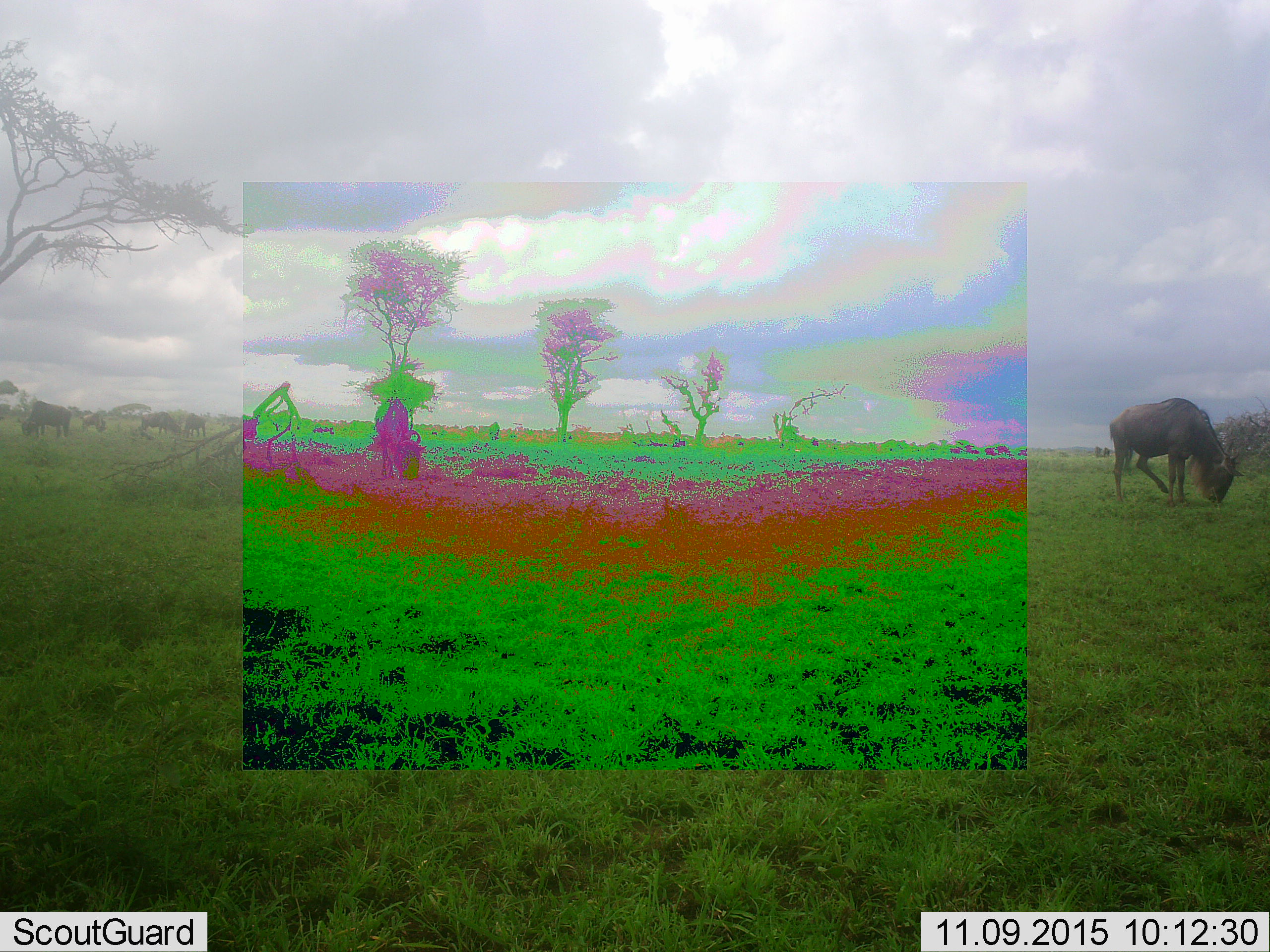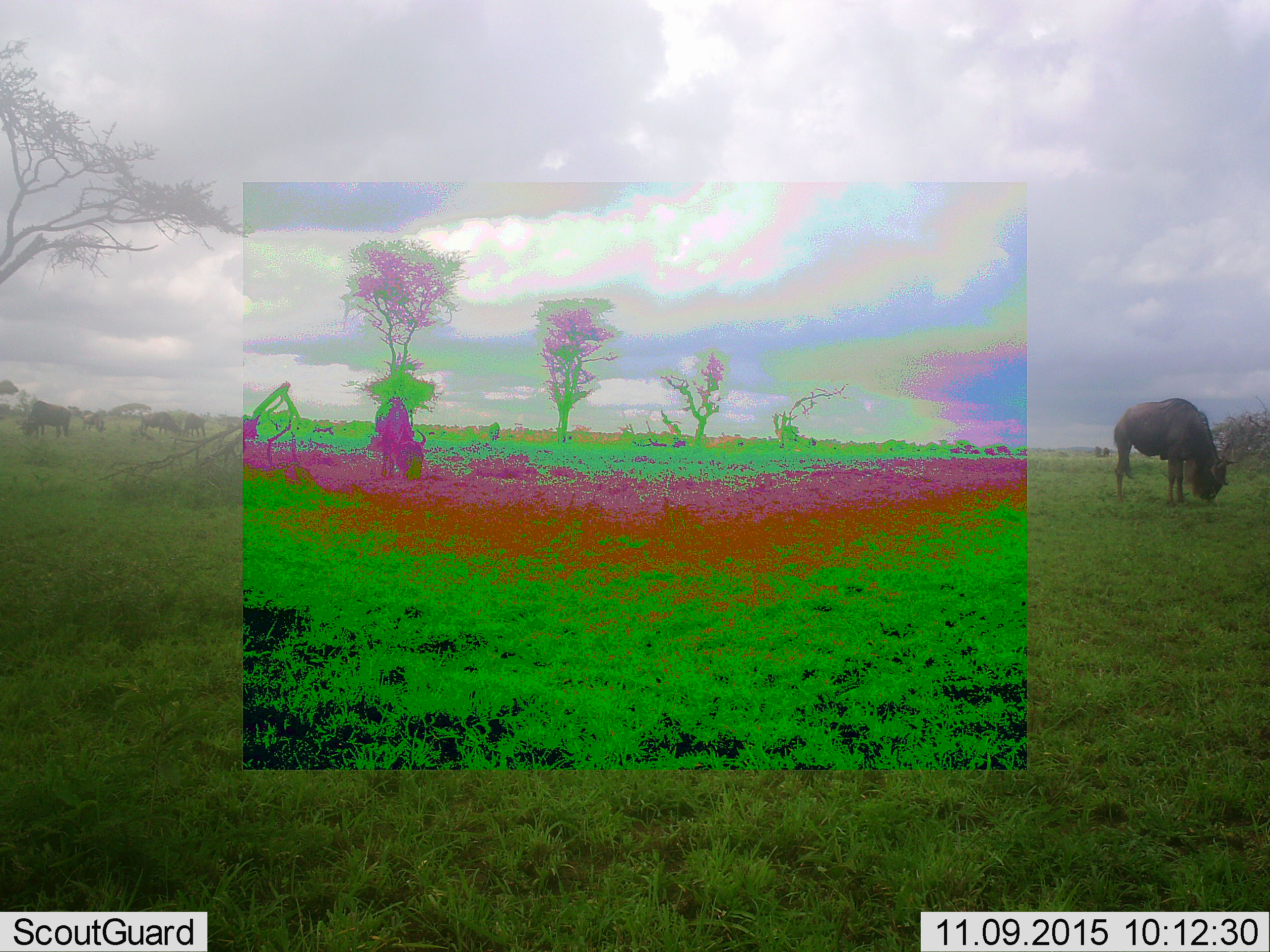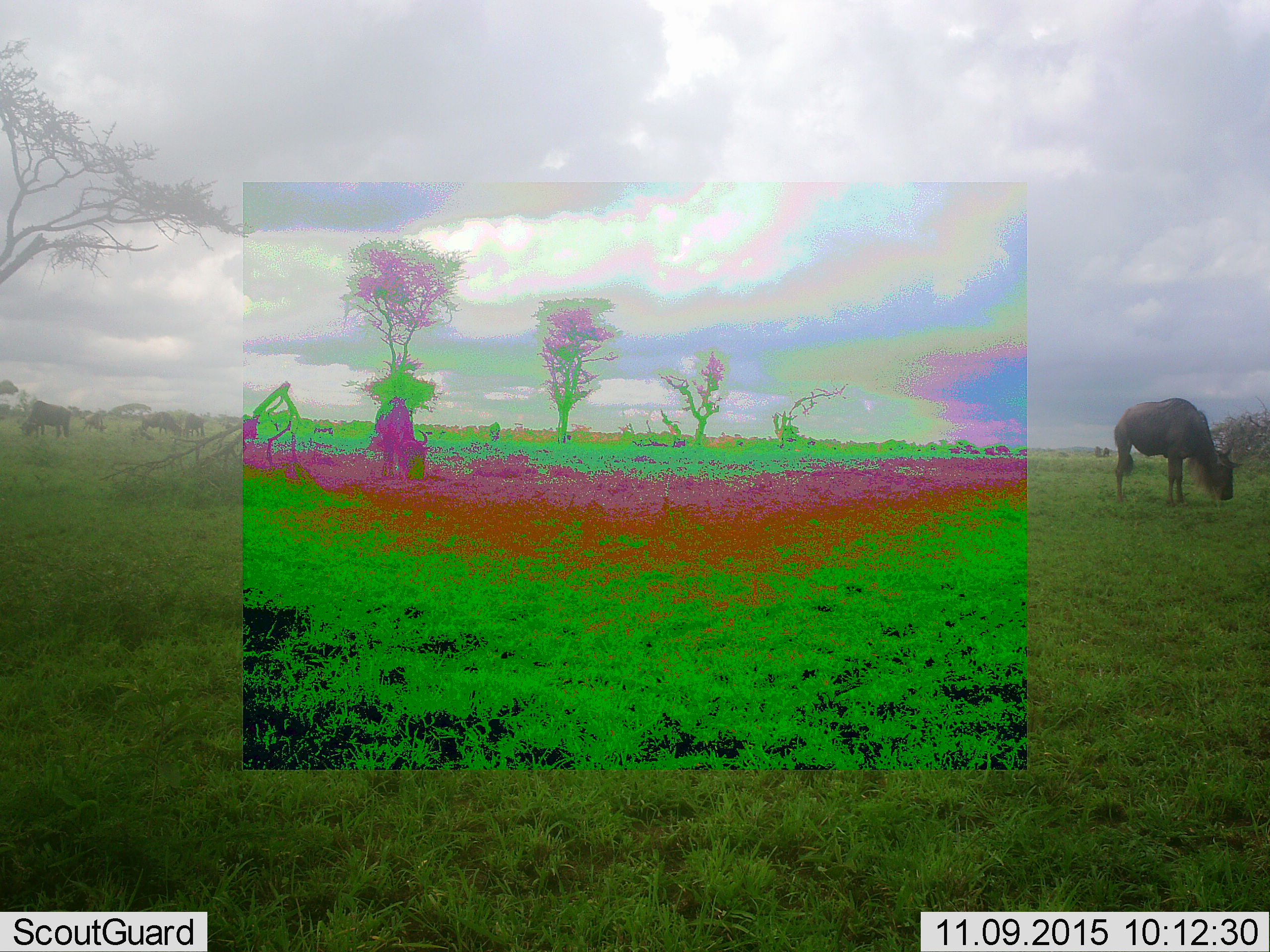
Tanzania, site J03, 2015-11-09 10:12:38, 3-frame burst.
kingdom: Animalia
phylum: Chordata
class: Mammalia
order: Artiodactyla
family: Bovidae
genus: Connochaetes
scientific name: Connochaetes taurinus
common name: blue wildebeest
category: wildebeest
Wildebeest (blue wildebeest) (Connochaetes taurinus), count 6. Behavior (volunteer vote fractions): standing 14%, resting 14%, moving 14%, interacting 0%. Young present (vote fraction): 0%. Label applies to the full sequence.